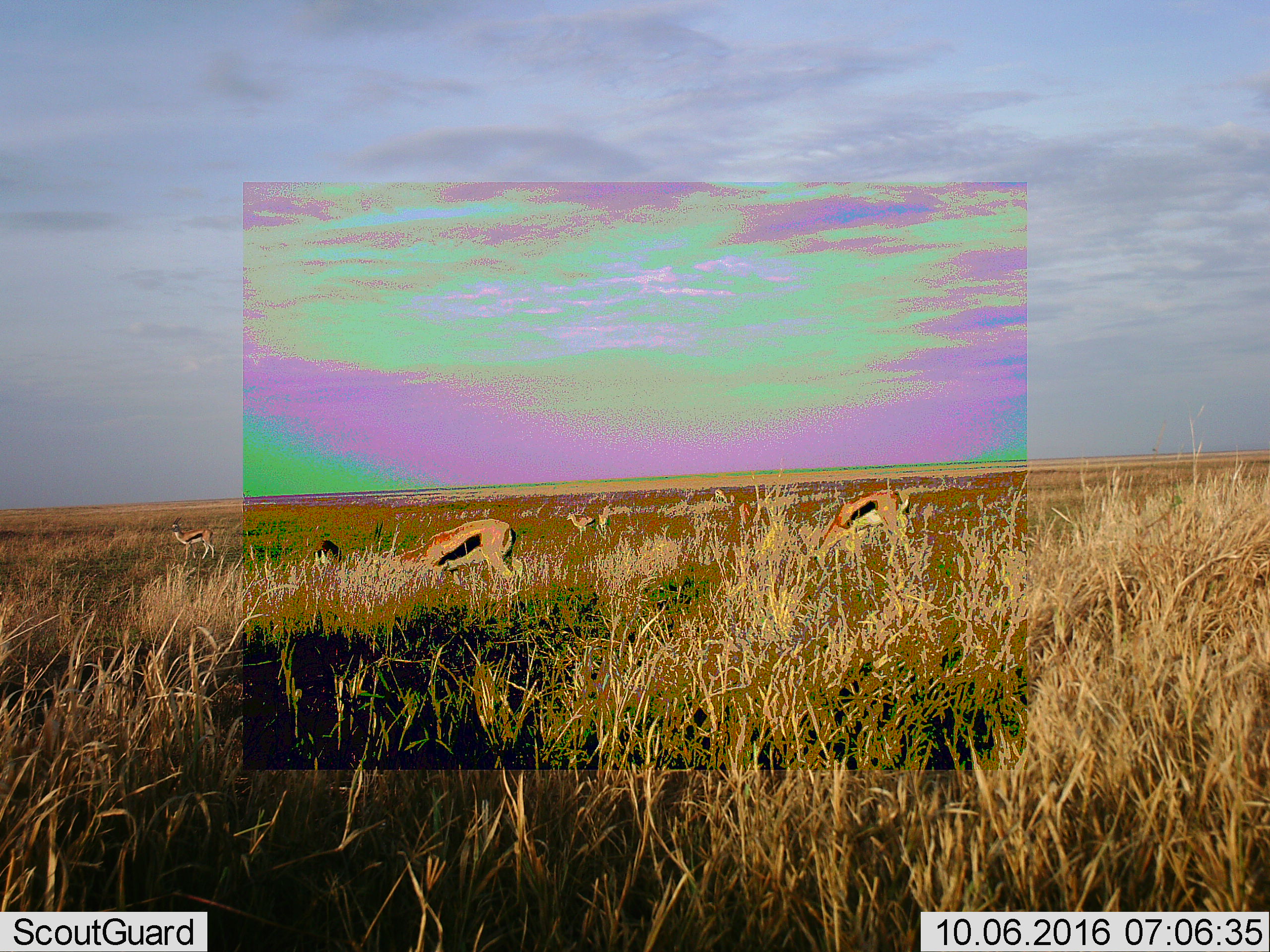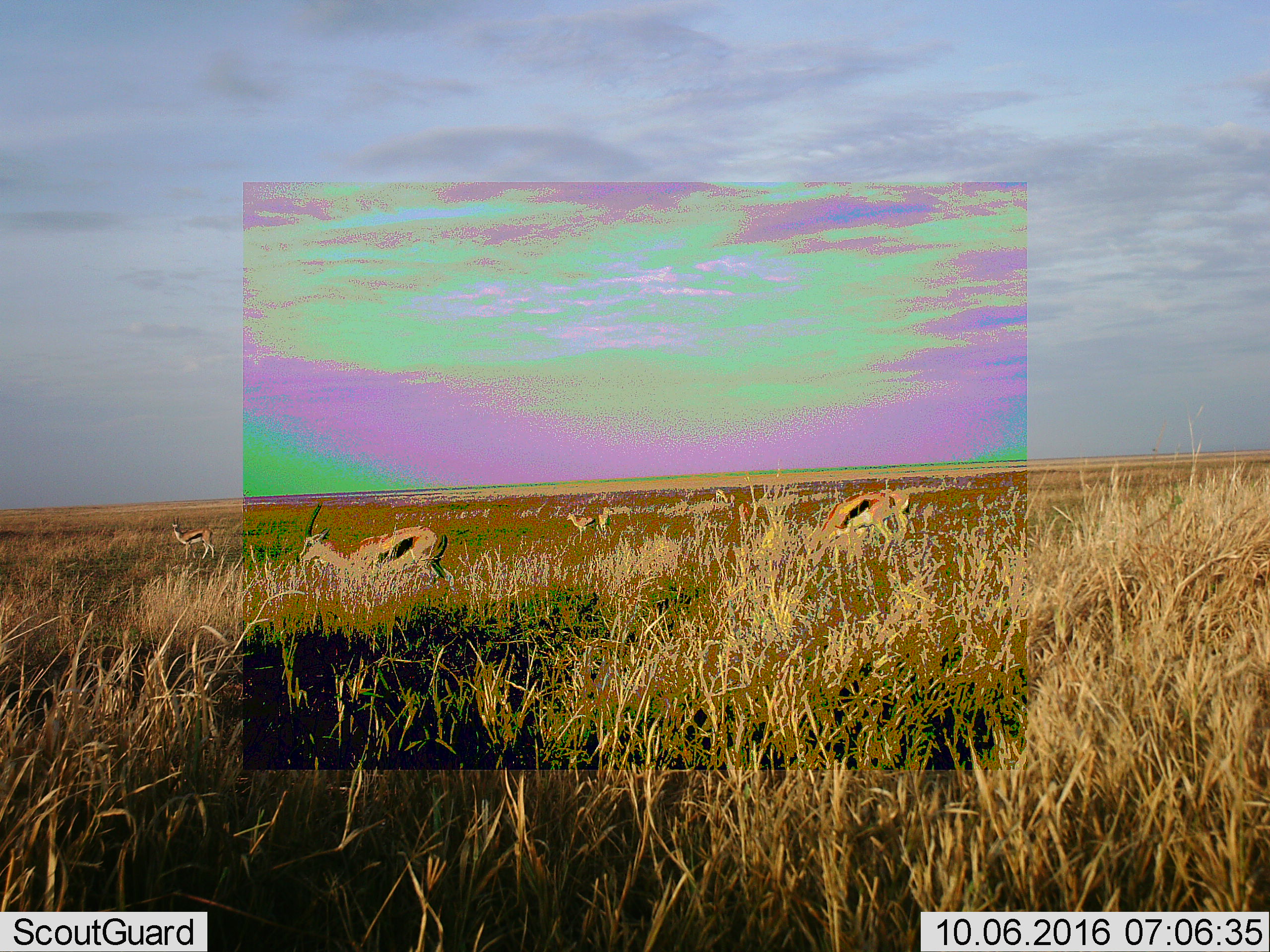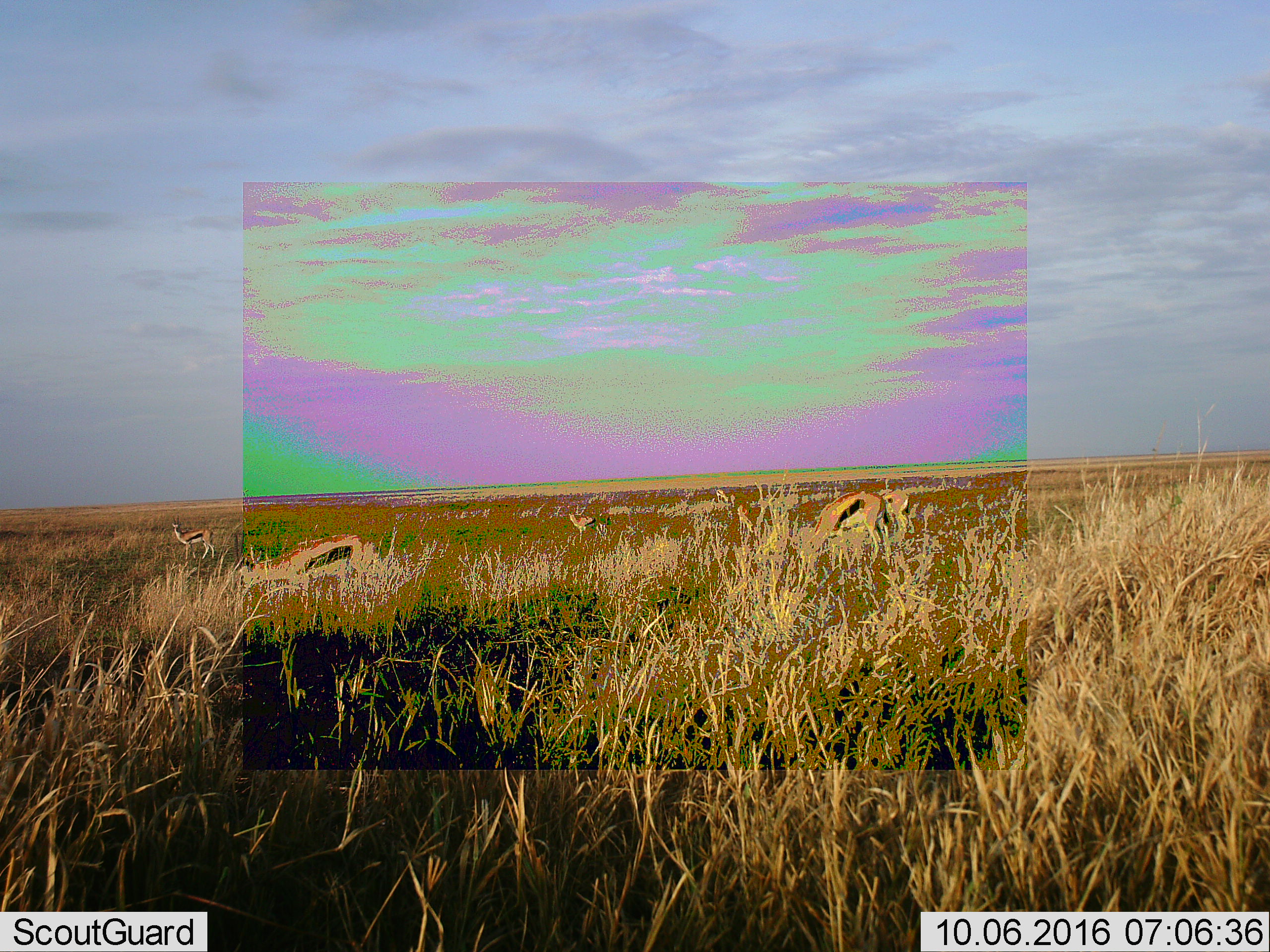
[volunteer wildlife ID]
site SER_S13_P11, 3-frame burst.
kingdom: Animalia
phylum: Chordata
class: Mammalia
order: Artiodactyla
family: Bovidae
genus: Eudorcas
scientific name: Eudorcas thomsonii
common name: thomson's gazelle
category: gazellethomsons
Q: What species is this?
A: Gazellethomsons (thomson's gazelle) (Eudorcas thomsonii).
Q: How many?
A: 5.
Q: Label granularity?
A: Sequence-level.